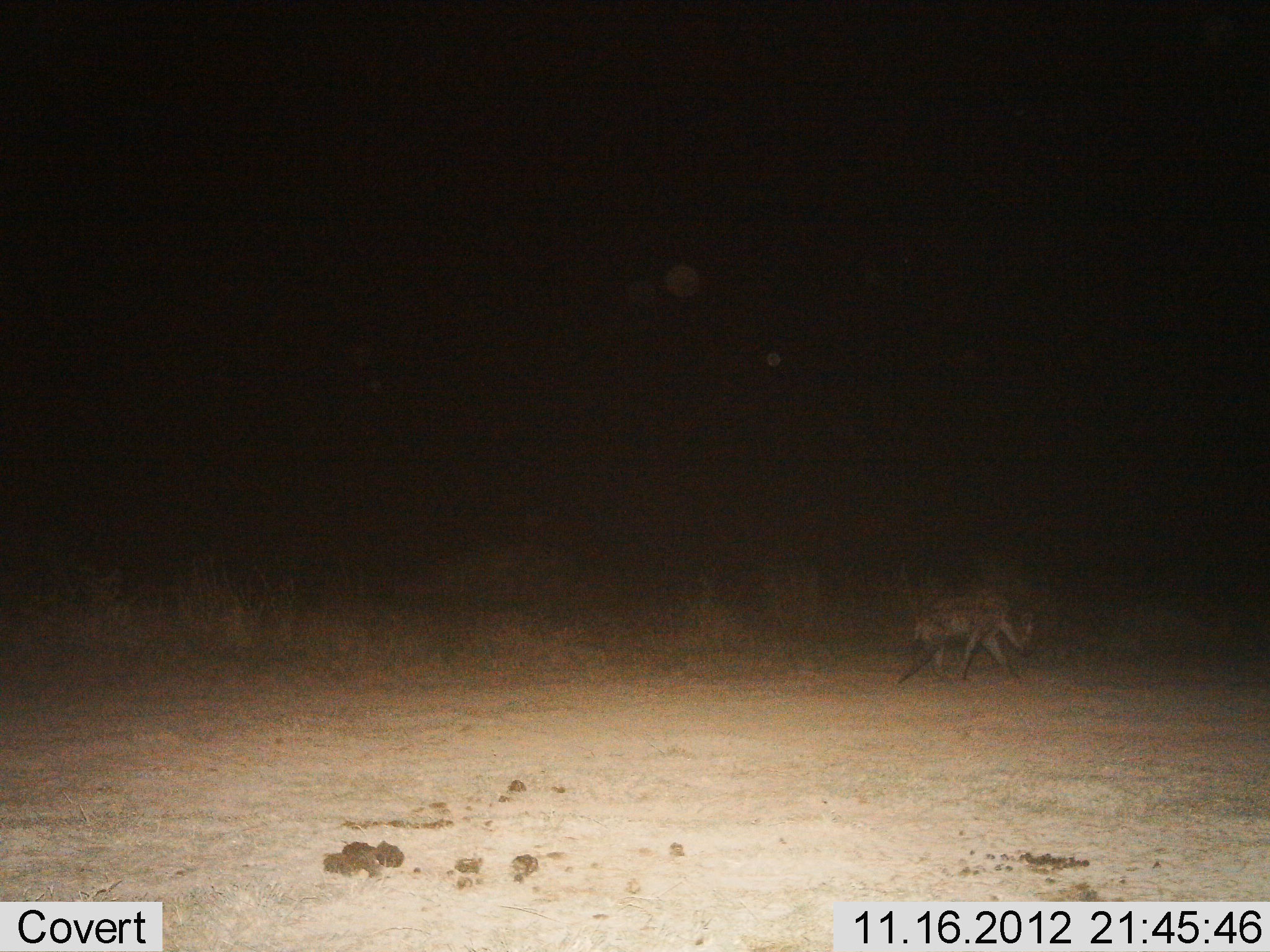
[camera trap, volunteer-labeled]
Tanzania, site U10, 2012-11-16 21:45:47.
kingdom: Animalia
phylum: Chordata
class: Mammalia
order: Carnivora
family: Hyaenidae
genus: Crocuta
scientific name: Crocuta crocuta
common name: spotted hyena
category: hyenaspotted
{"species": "hyenaspotted (spotted hyena) (Crocuta crocuta)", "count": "1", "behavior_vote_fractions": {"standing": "10%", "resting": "0%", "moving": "90%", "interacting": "0%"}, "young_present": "0%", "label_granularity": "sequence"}